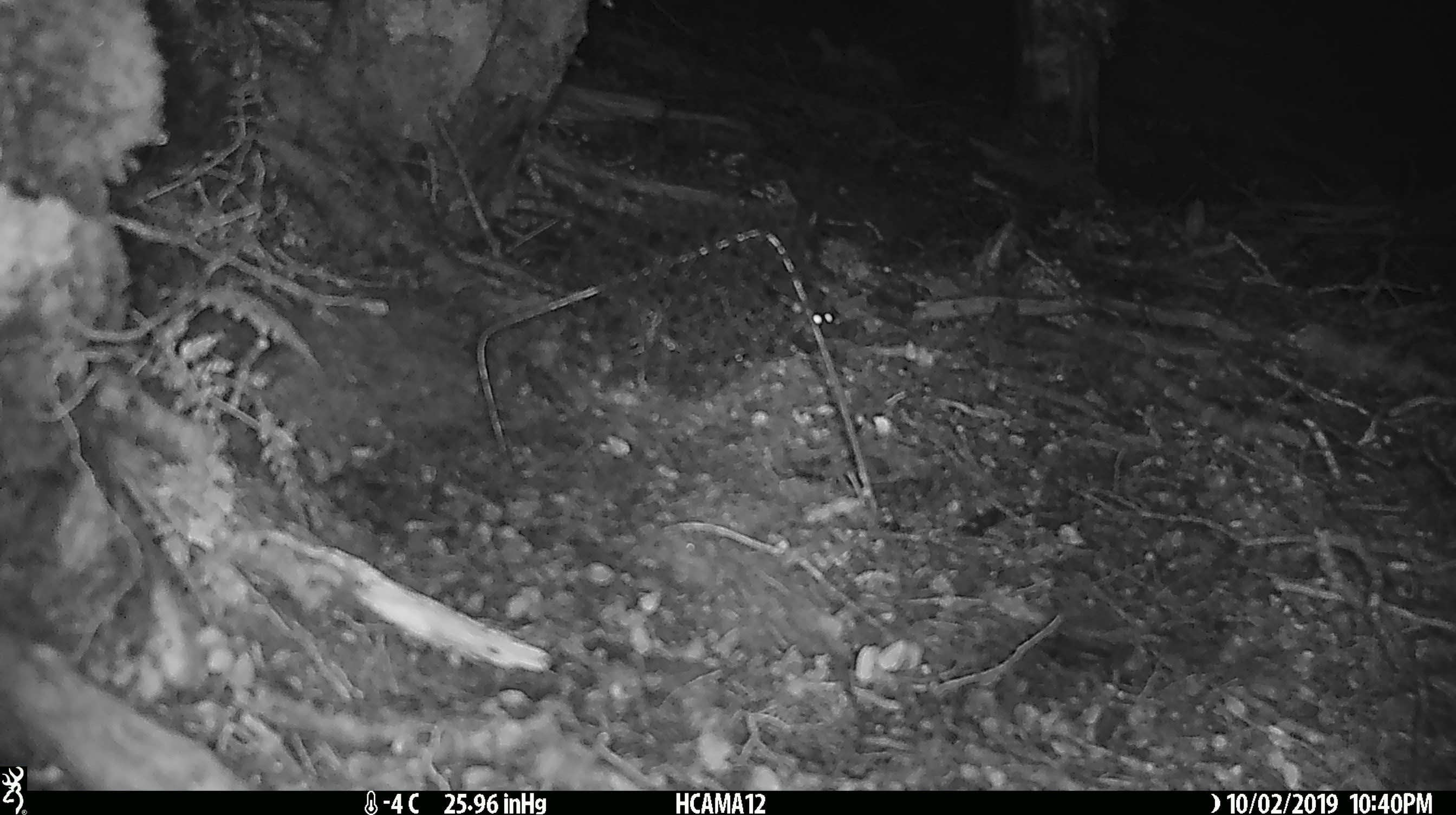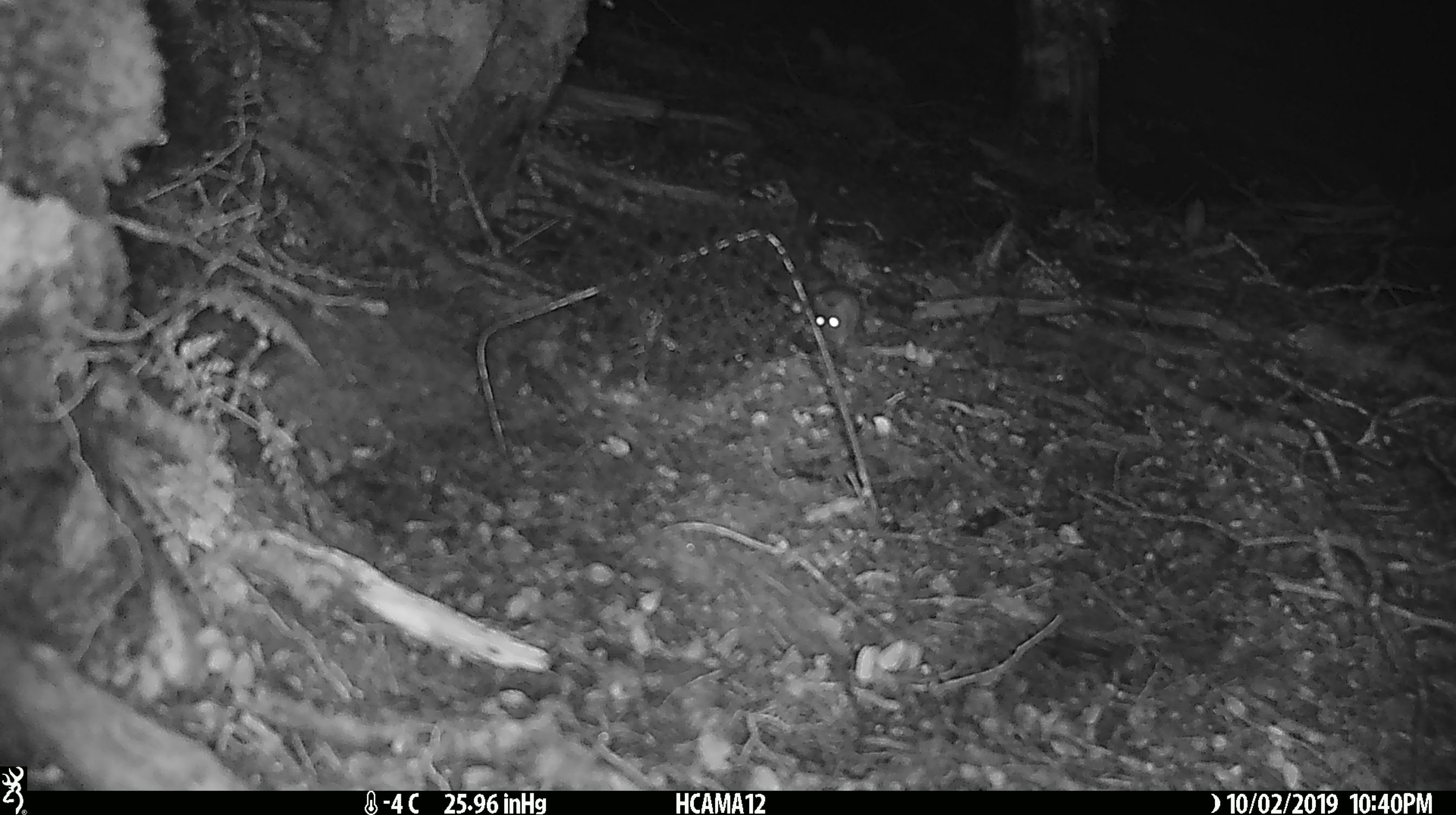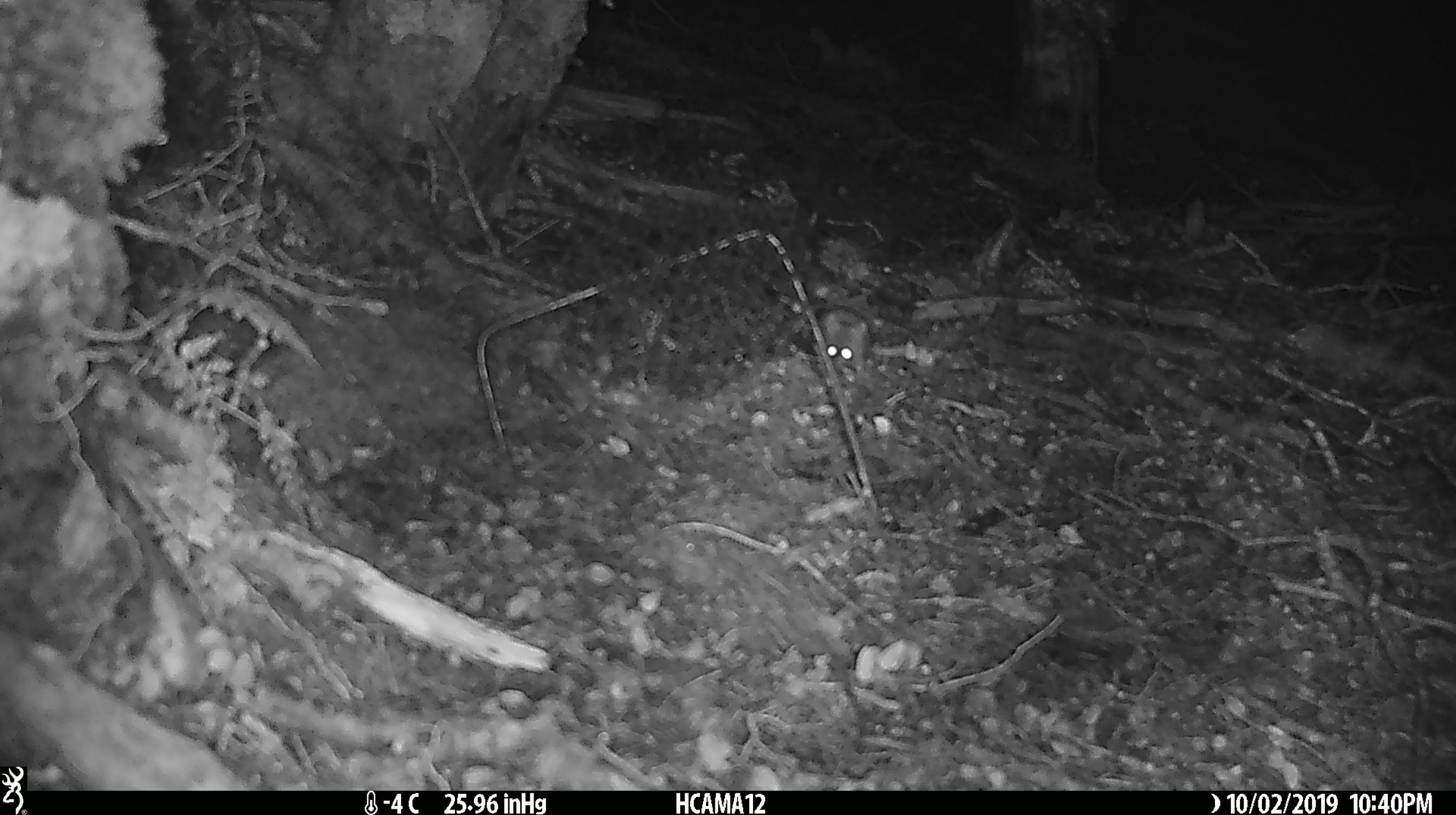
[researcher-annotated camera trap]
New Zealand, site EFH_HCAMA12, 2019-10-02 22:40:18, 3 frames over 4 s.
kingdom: Animalia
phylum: Chordata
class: Mammalia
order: Rodentia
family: Muridae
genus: Mus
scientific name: Mus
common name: mouse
Mouse (Mus).